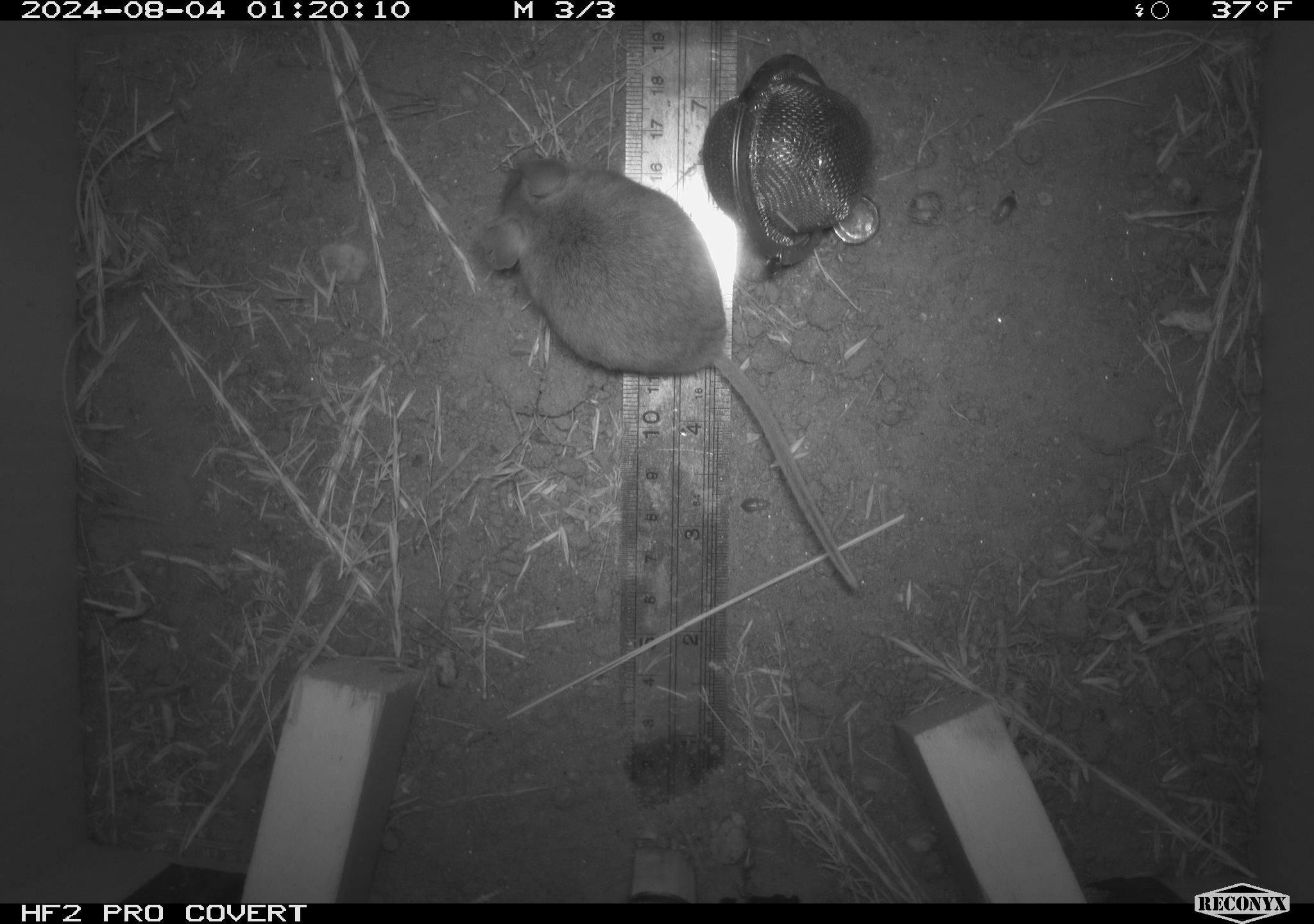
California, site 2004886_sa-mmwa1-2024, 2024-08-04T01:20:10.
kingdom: Animalia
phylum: Chordata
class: Mammalia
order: Rodentia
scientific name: Rodentia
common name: mouse species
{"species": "mouse species (Rodentia)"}